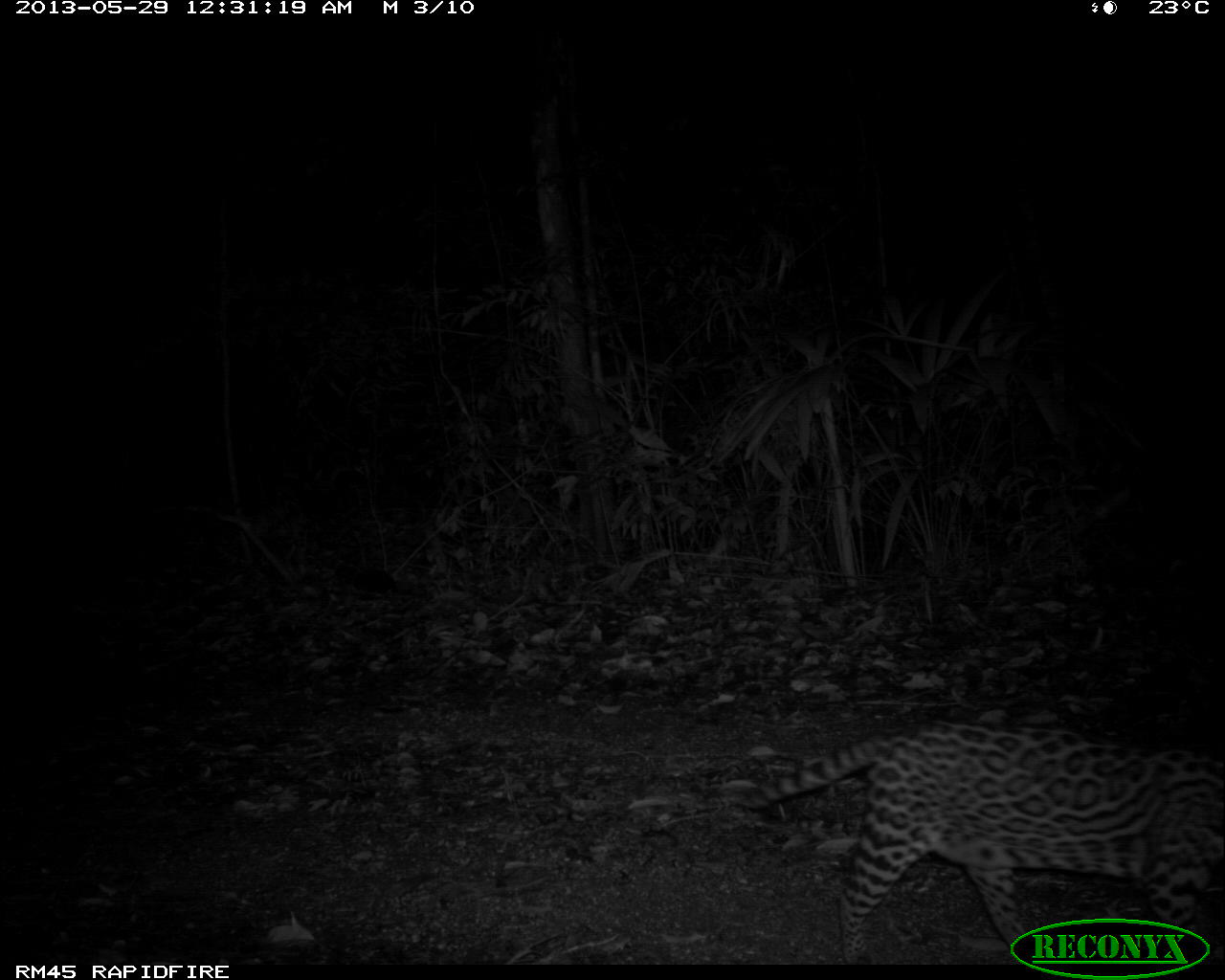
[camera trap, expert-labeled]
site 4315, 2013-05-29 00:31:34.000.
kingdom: Animalia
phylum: Chordata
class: Mammalia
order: Carnivora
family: Felidae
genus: Leopardus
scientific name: Leopardus pardalis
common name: ocelot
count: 1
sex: female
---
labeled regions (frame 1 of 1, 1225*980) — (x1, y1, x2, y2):
leopardus pardalis: (726, 716, 1225, 964)